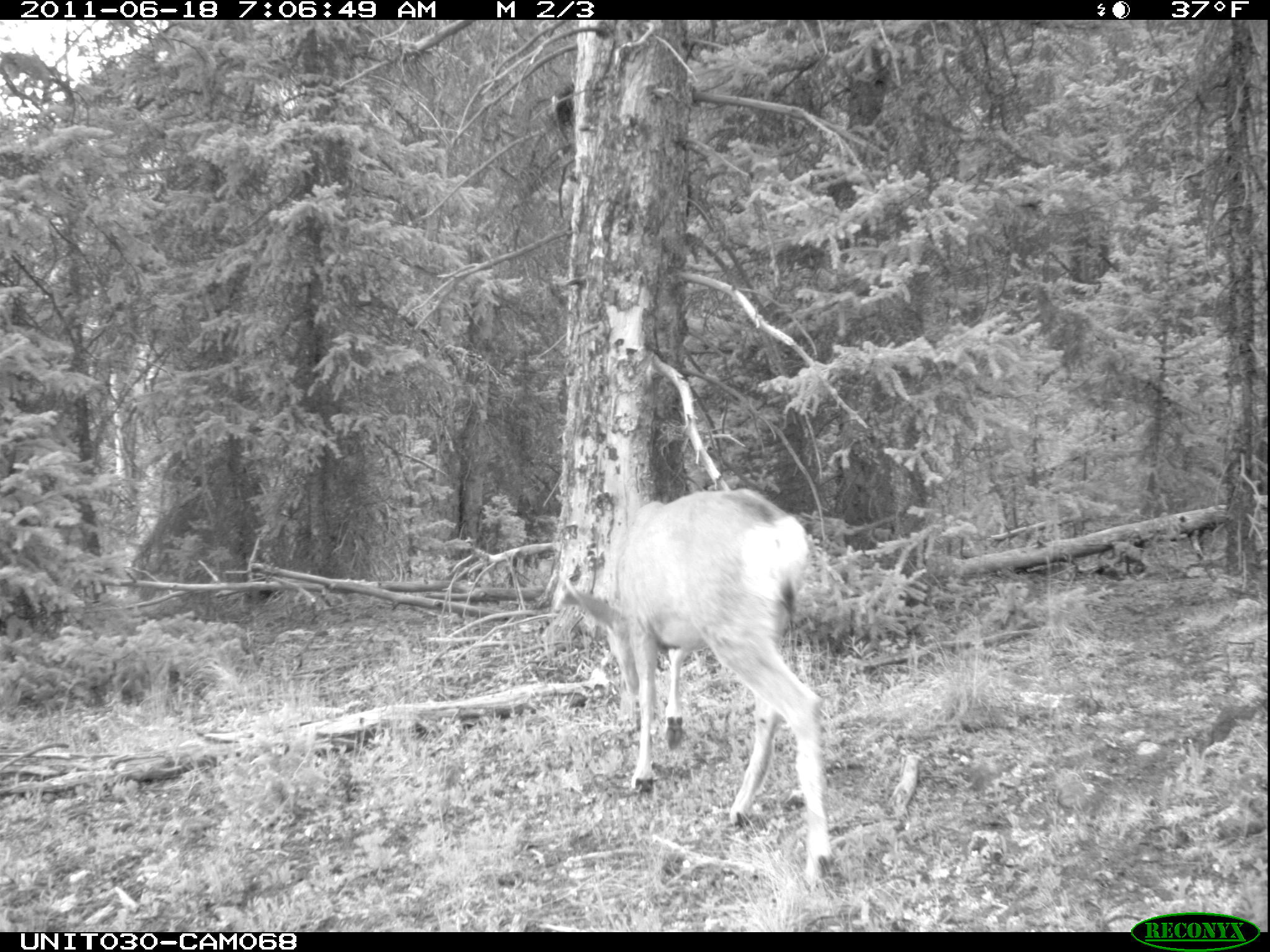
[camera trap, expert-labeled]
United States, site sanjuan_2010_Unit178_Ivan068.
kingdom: Animalia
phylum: Chordata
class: Mammalia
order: Artiodactyla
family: Cervidae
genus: Odocoileus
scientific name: Odocoileus hemionus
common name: mule deer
Odocoileus hemionus (mule deer).